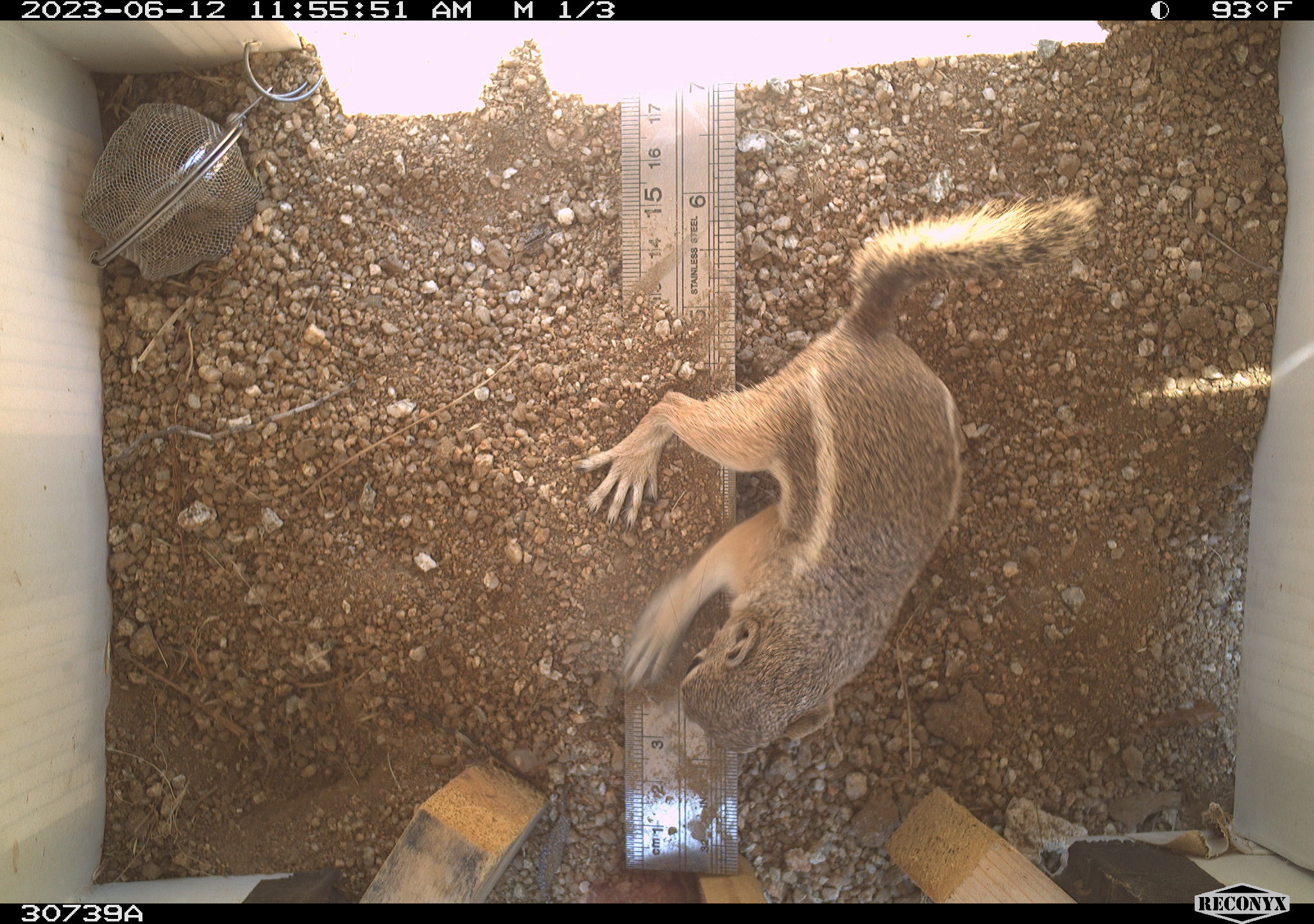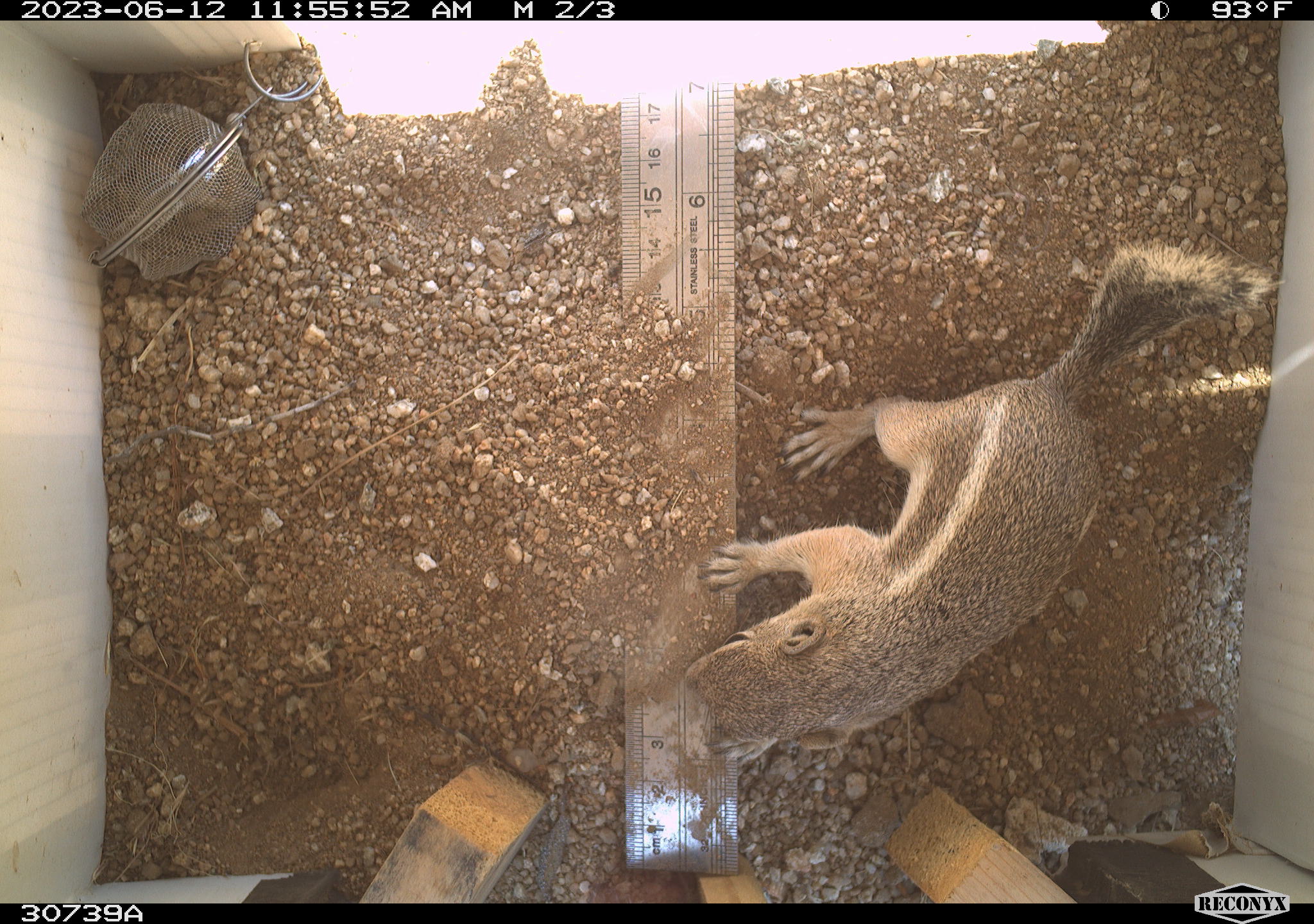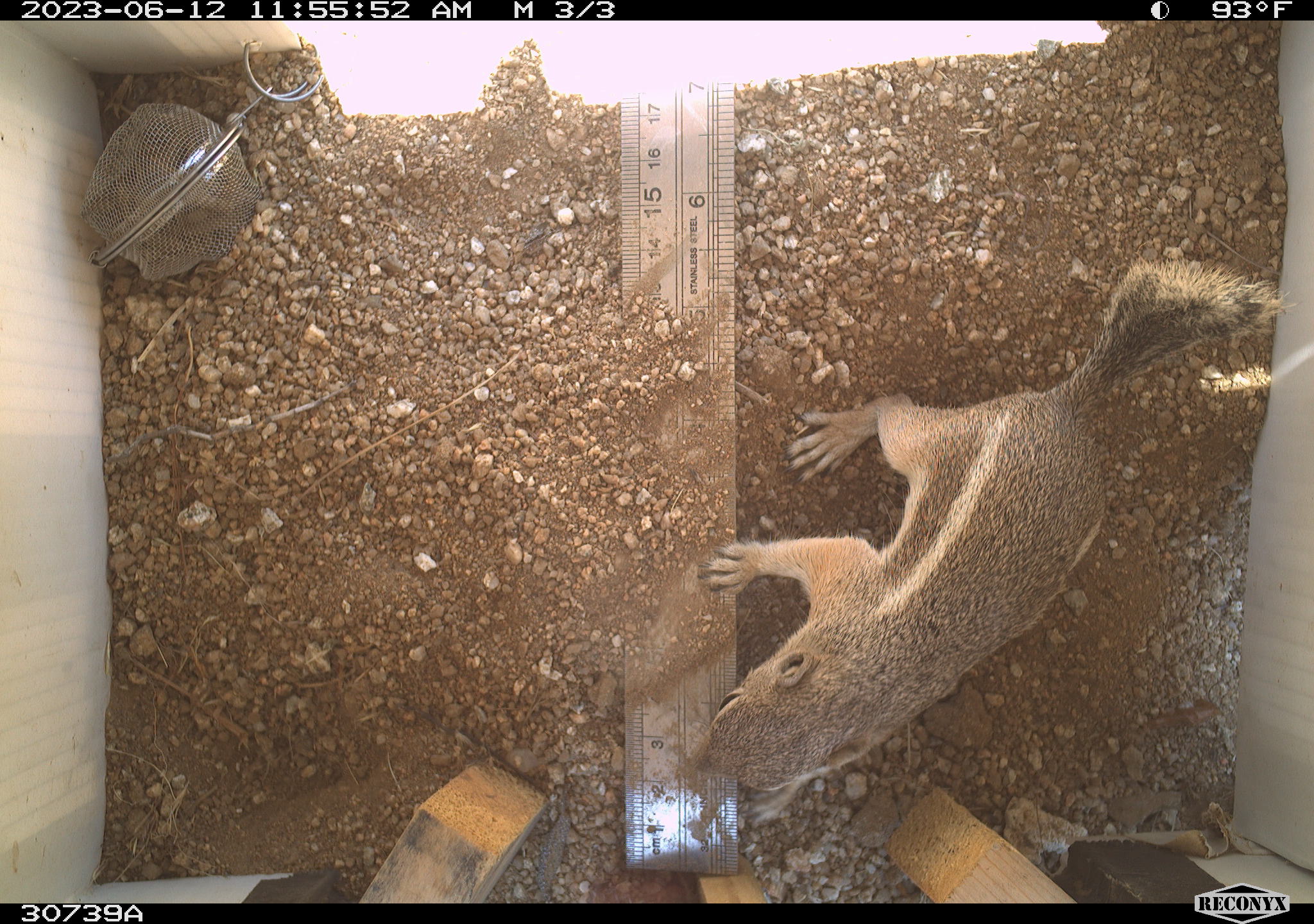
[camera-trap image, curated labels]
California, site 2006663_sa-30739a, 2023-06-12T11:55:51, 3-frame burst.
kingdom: Animalia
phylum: Chordata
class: Mammalia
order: Rodentia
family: Sciuridae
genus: Ammospermophilus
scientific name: Ammospermophilus leucurus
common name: white-tailed antelope squirrel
White-tailed antelope squirrel (Ammospermophilus leucurus).